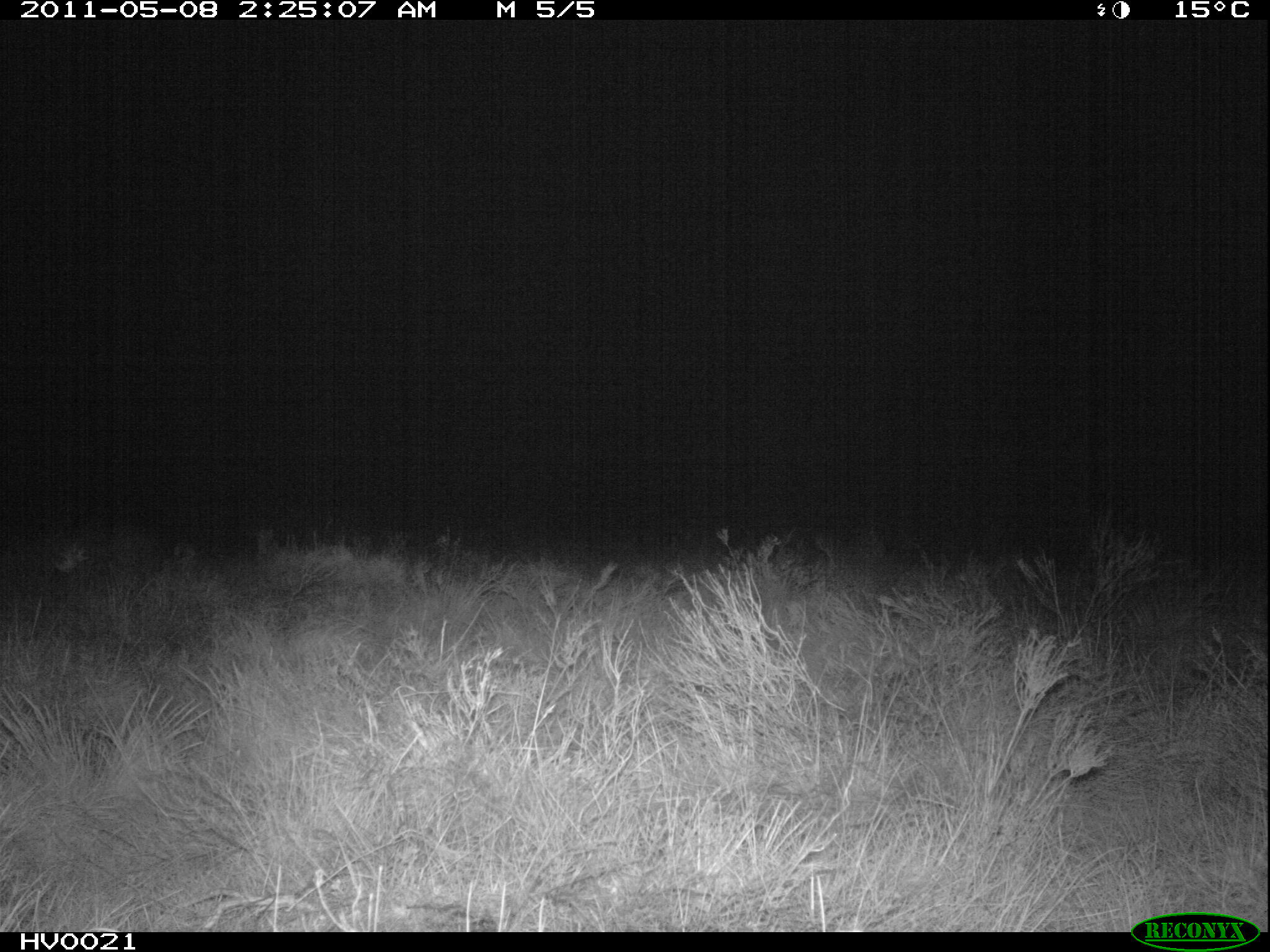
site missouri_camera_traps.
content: no animal present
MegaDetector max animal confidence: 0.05